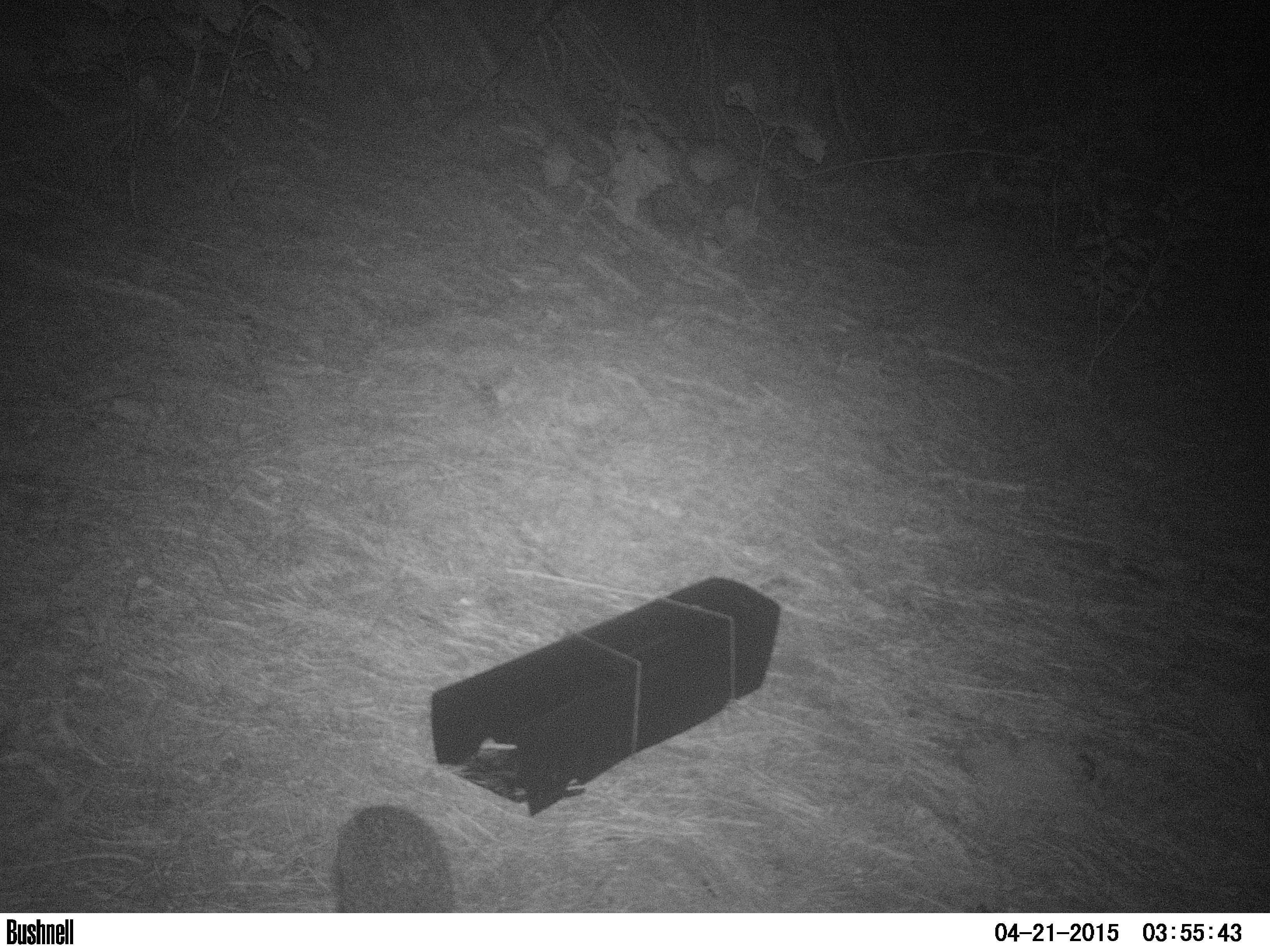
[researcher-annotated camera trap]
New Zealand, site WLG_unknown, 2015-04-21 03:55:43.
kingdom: Animalia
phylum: Chordata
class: Mammalia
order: Eulipotyphla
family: Erinaceidae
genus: Erinaceus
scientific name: Erinaceus europaeus europaeus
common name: european hedgehog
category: hedgehog